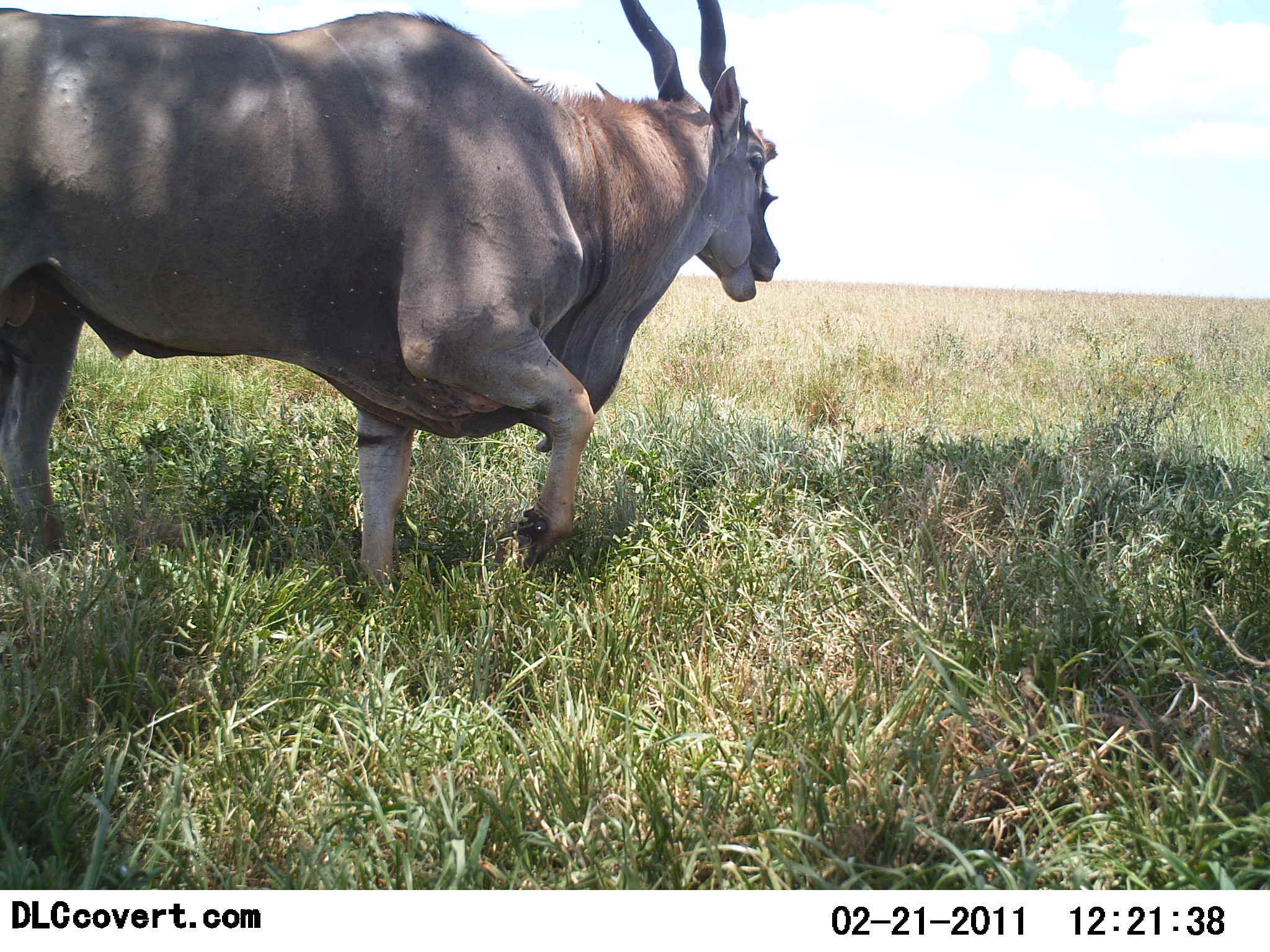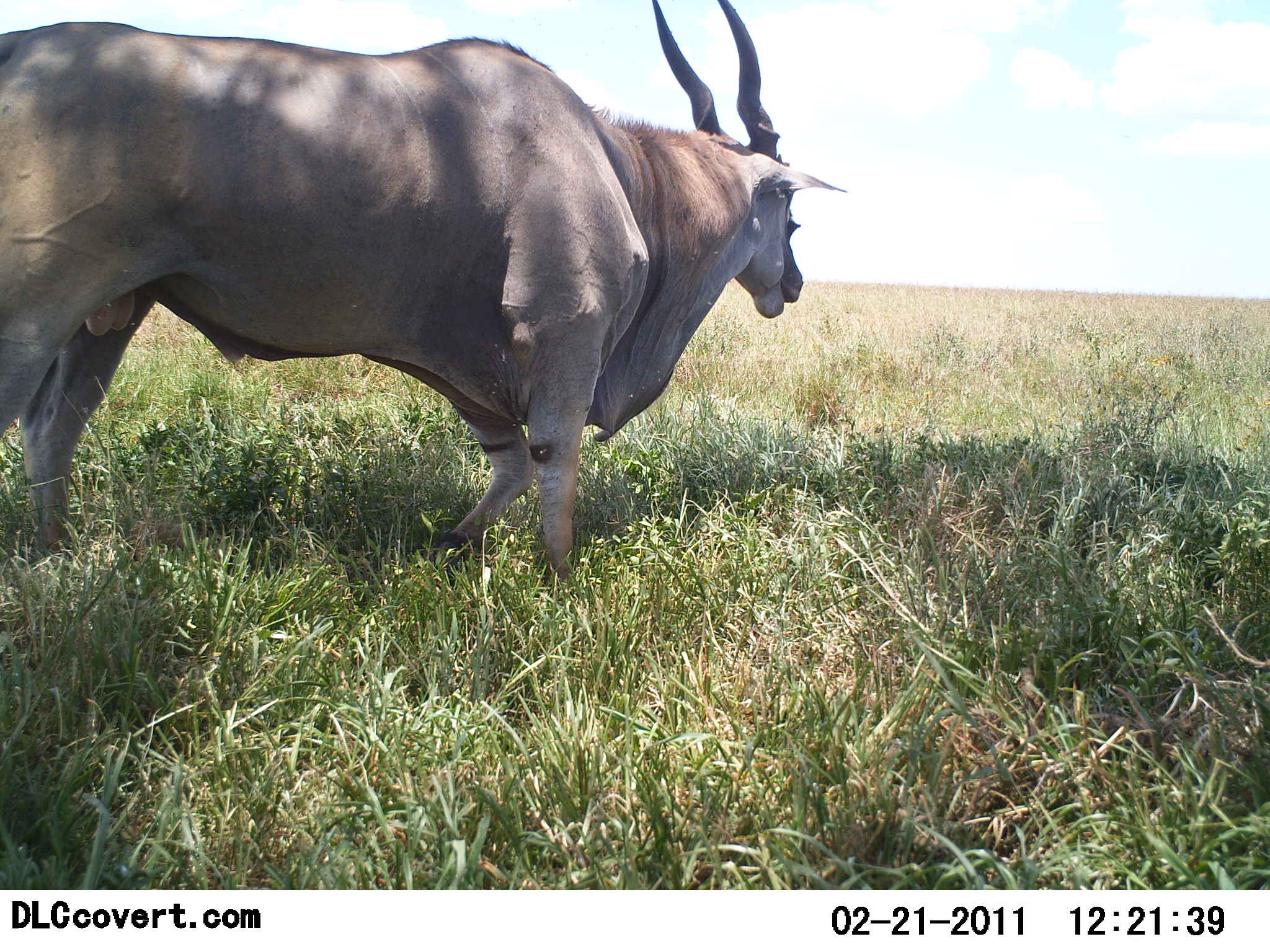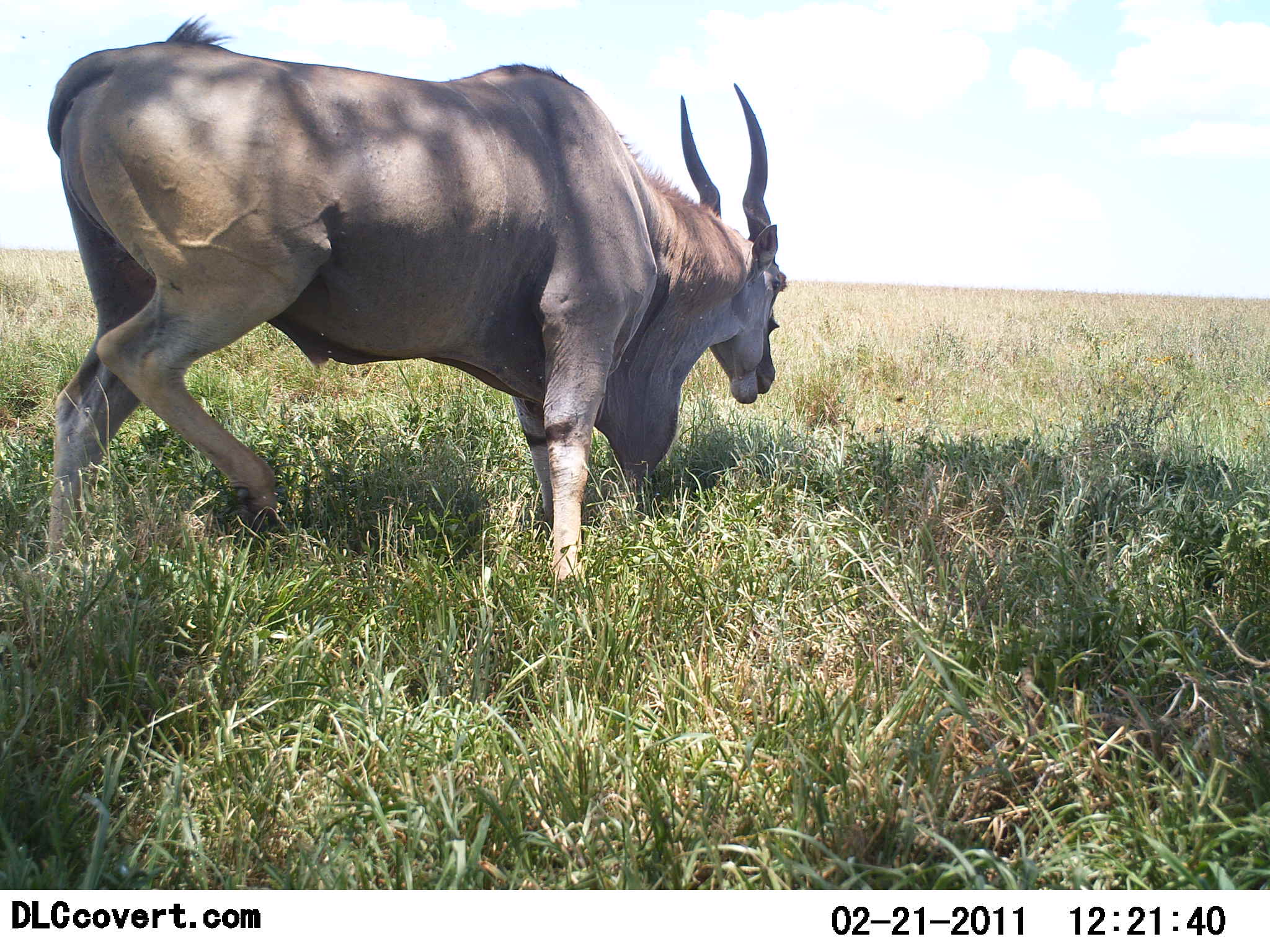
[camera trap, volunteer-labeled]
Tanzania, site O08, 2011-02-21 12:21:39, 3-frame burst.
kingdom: Animalia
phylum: Chordata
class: Mammalia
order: Artiodactyla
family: Bovidae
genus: Tragelaphus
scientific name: Tragelaphus oryx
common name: eland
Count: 1.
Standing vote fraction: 15%.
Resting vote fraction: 0%.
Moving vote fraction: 92%.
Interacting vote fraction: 0%.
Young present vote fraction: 0%.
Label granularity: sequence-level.